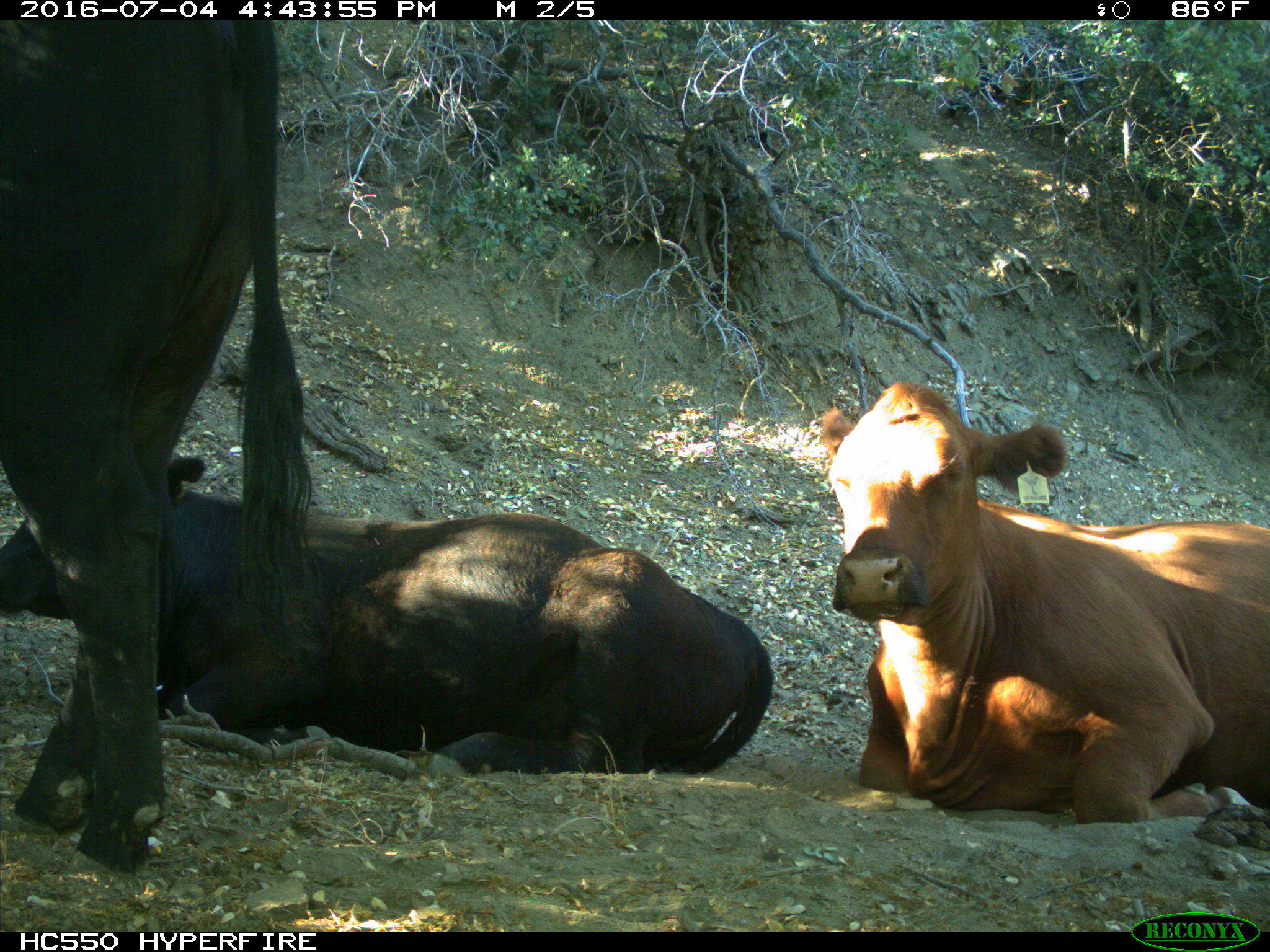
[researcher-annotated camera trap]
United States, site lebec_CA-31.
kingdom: Animalia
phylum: Chordata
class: Mammalia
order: Artiodactyla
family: Bovidae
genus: Bos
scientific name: Bos taurus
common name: domestic cow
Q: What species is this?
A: Bos taurus (domestic cow).